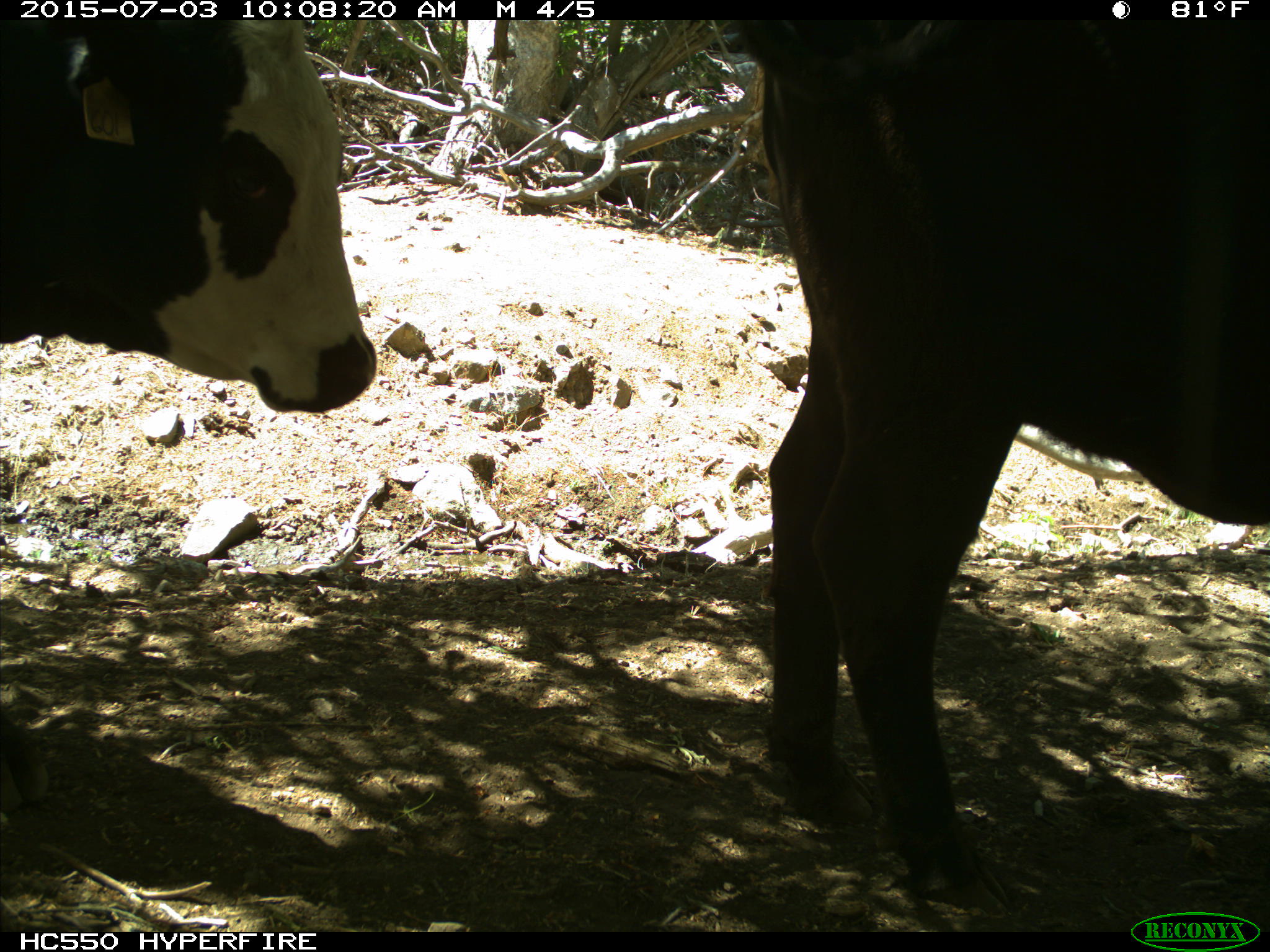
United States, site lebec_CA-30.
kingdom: Animalia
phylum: Chordata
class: Mammalia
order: Artiodactyla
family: Bovidae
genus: Bos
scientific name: Bos taurus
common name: domestic cow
Bos taurus (domestic cow).